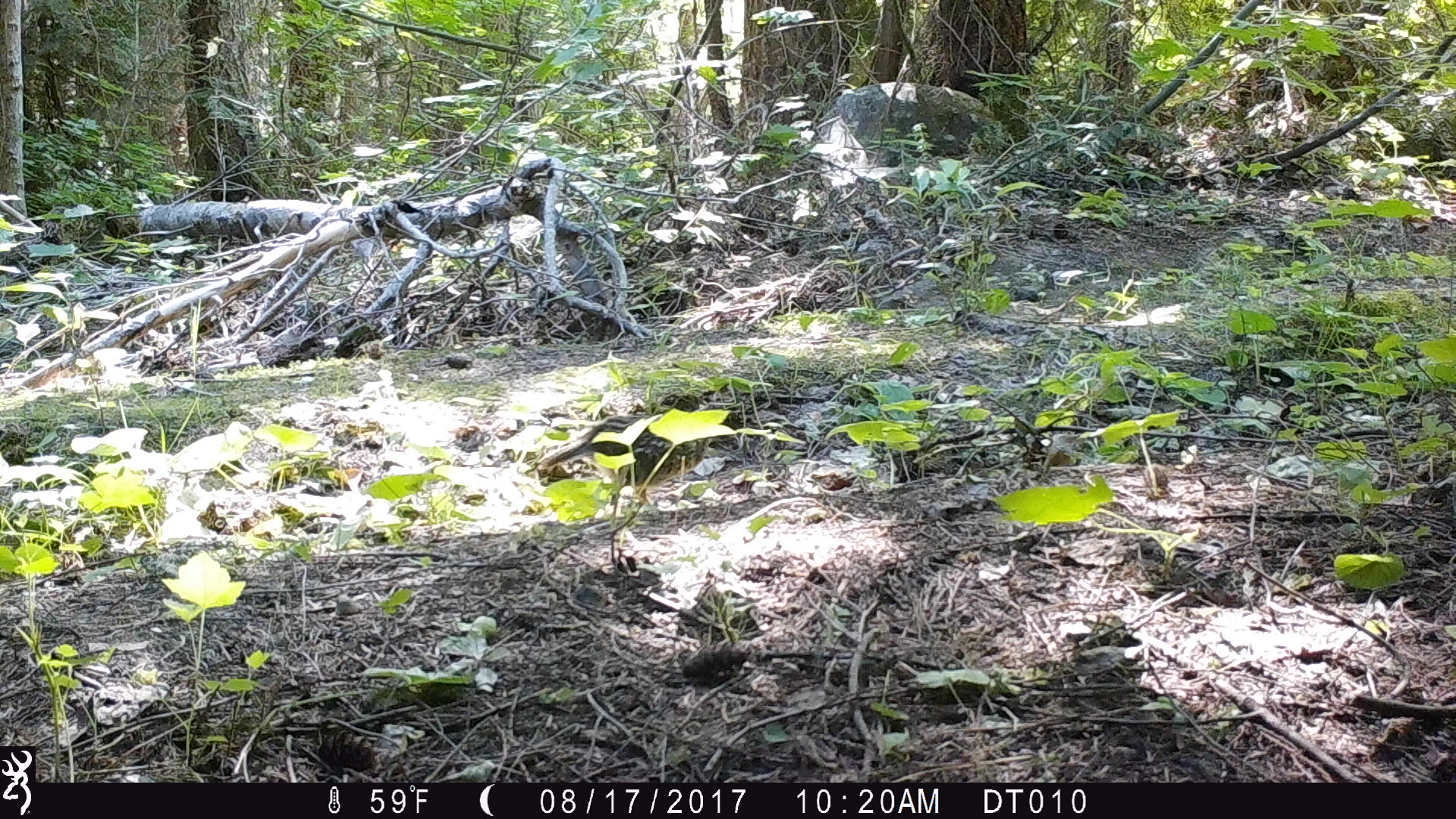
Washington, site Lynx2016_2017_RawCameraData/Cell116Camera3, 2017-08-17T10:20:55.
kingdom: Animalia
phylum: Chordata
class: Aves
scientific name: Aves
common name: birds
Aves (birds). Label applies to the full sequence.